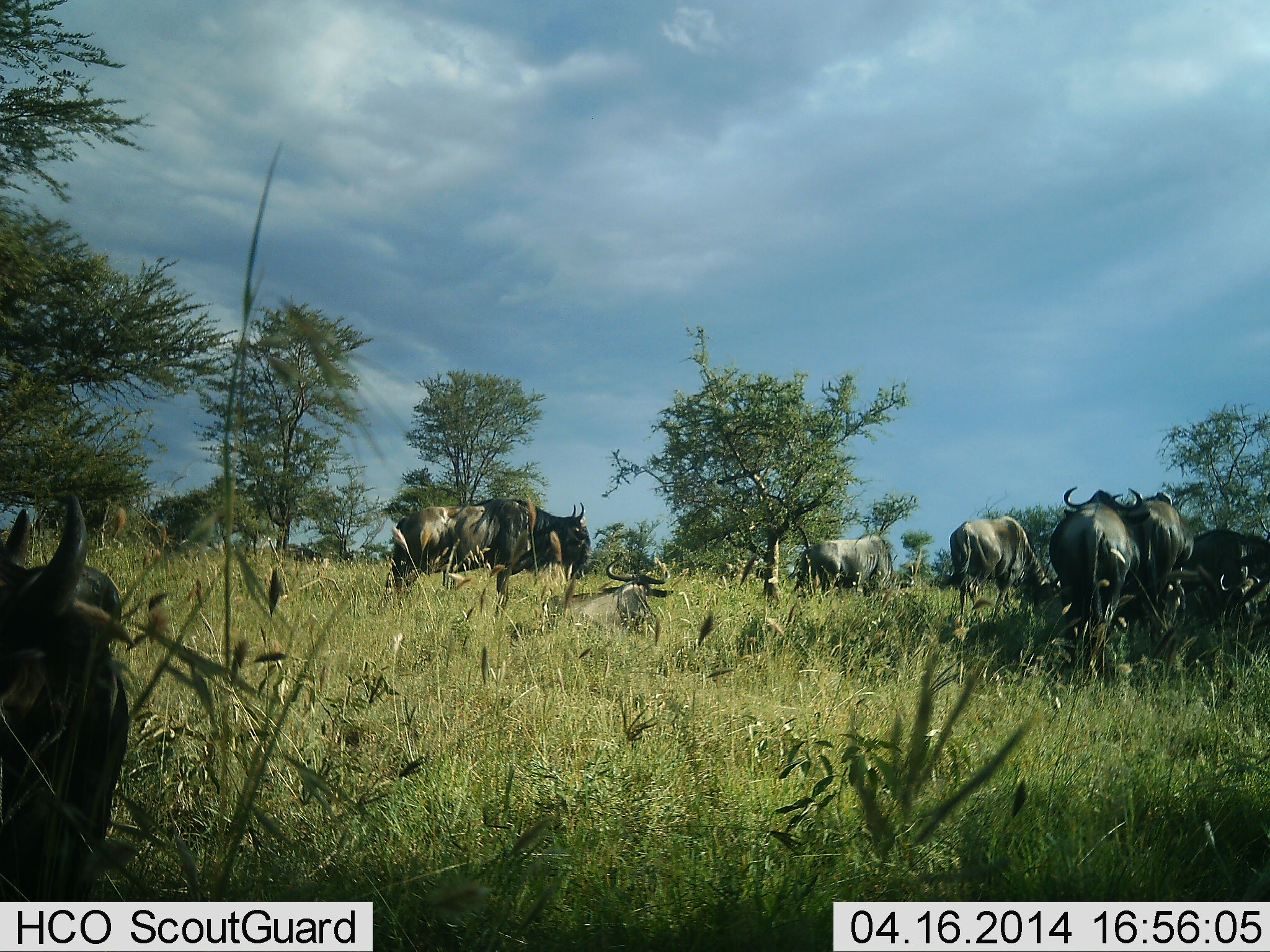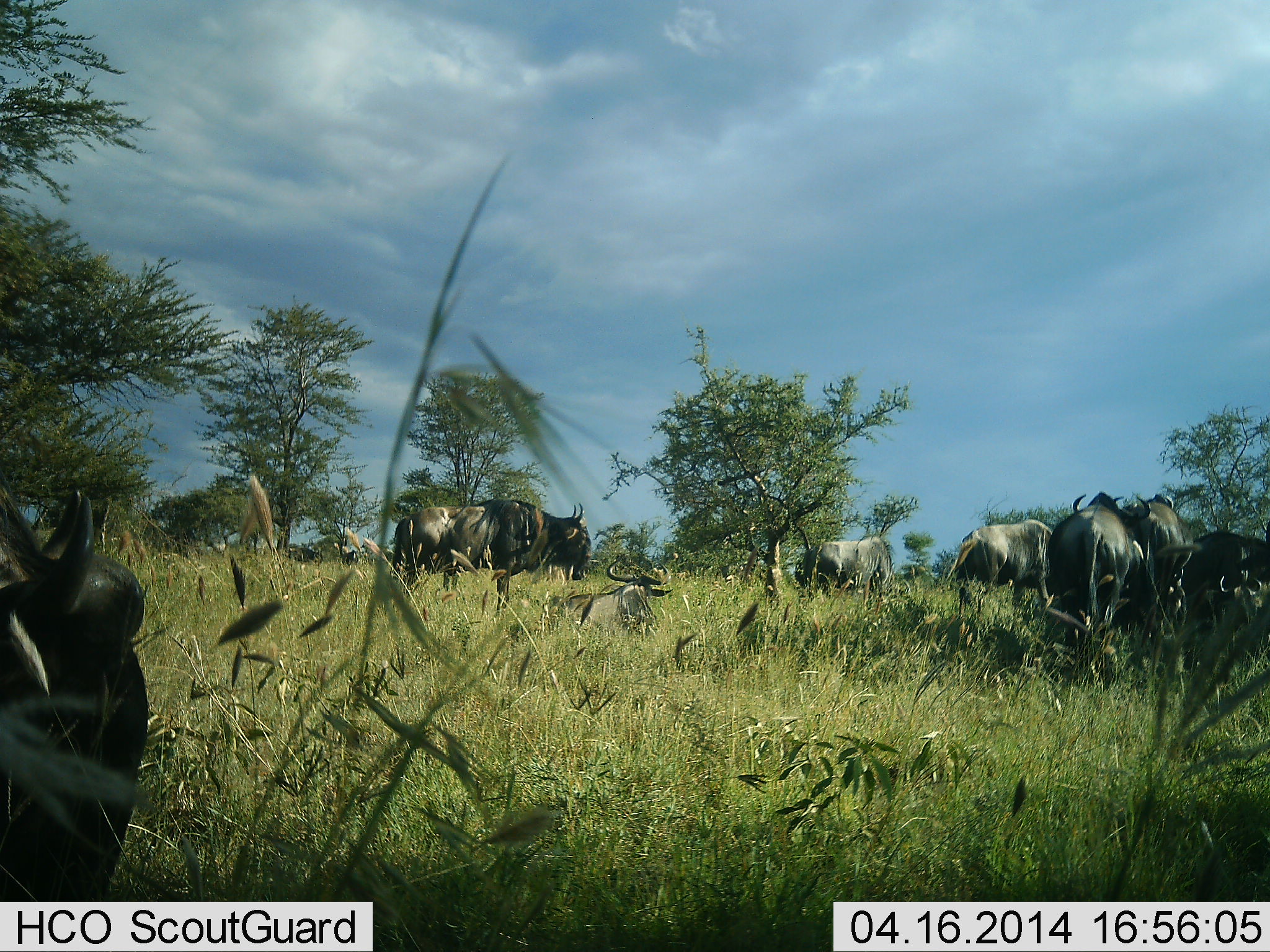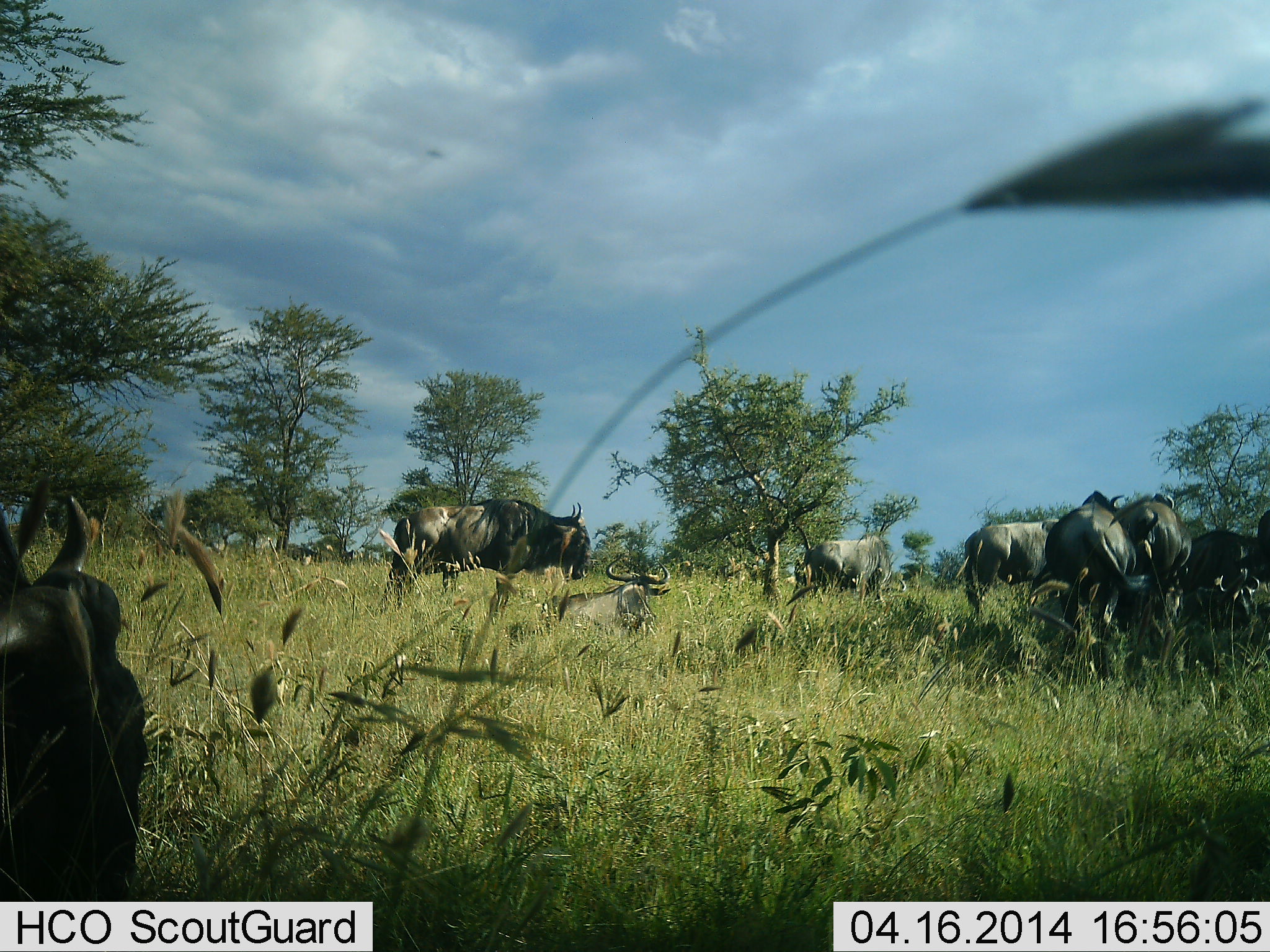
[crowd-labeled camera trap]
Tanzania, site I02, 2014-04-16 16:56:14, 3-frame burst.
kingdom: Animalia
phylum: Chordata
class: Mammalia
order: Artiodactyla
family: Bovidae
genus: Connochaetes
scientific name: Connochaetes taurinus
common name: blue wildebeest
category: wildebeest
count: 8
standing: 100%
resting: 70%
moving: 20%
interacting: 10%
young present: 0%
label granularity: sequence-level